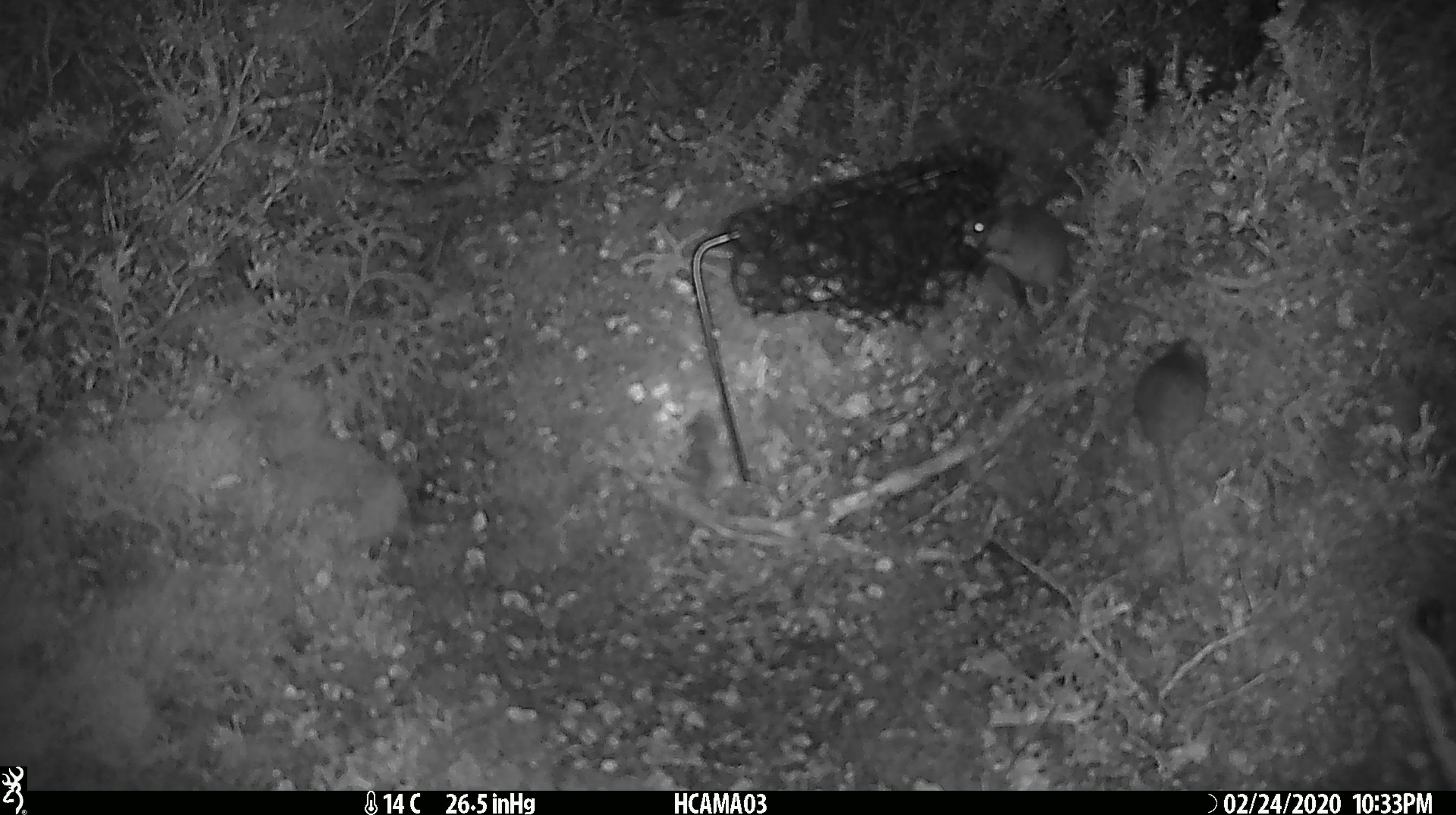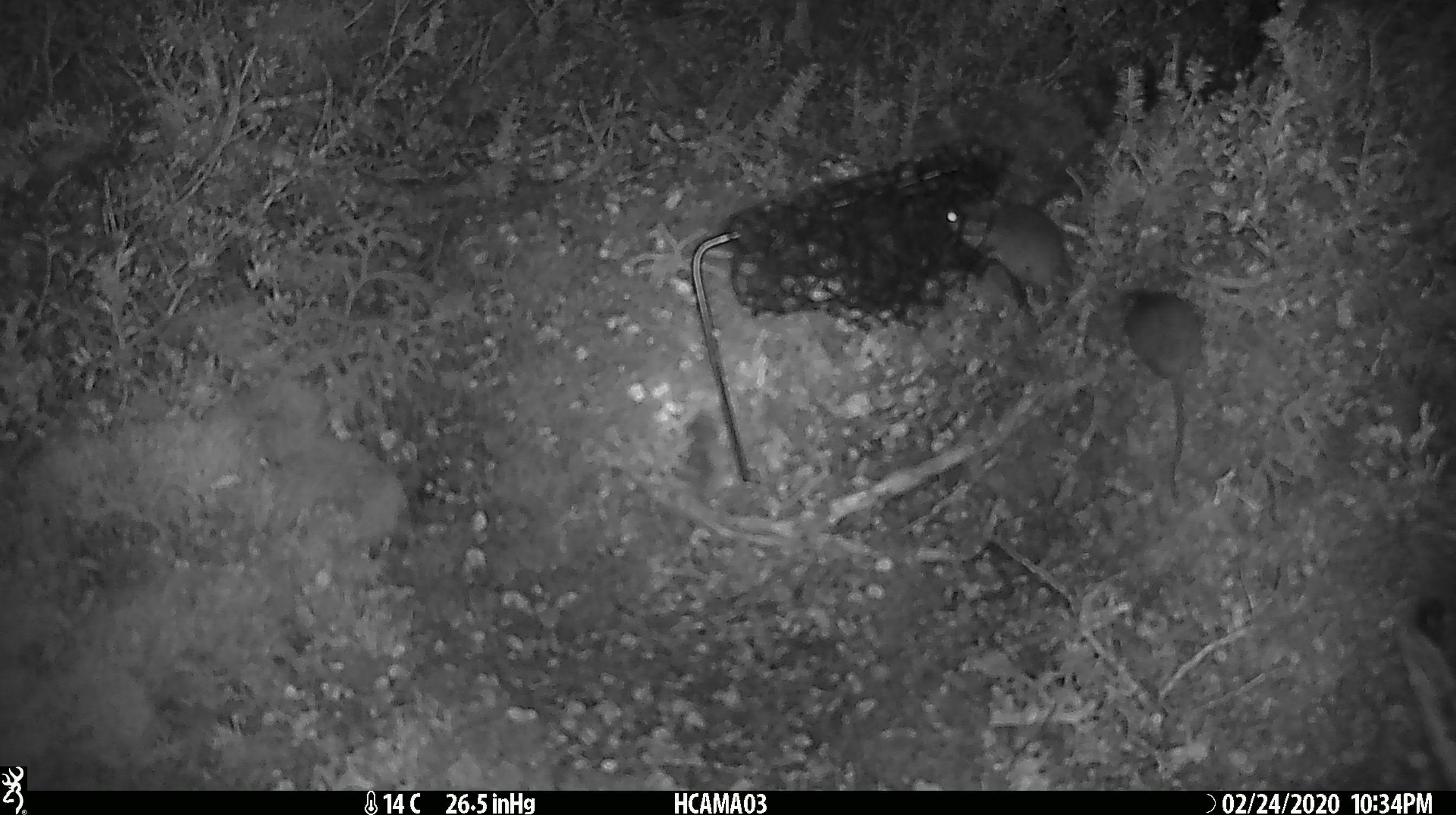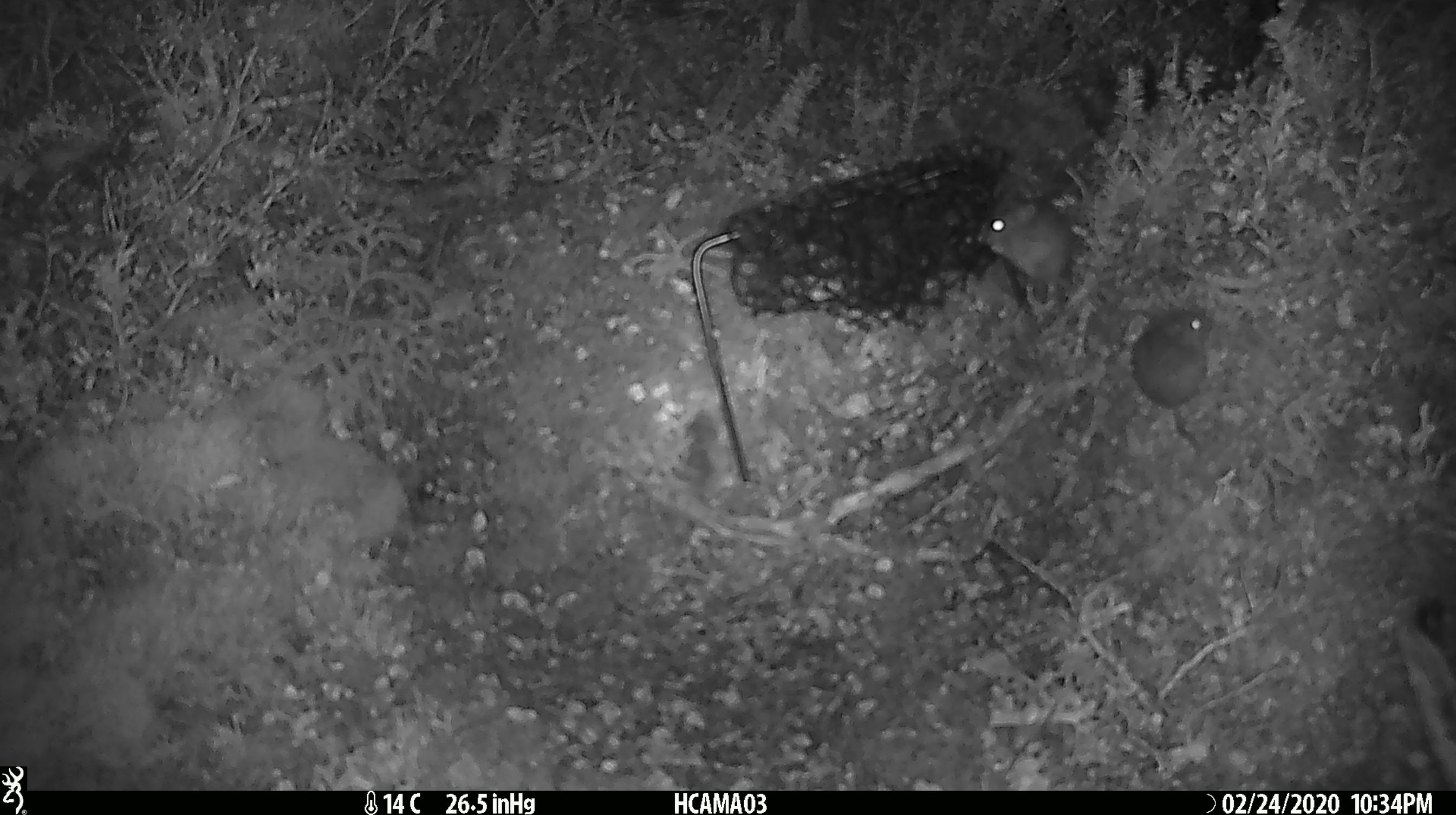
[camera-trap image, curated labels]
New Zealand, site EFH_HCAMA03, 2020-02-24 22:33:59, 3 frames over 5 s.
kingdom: Animalia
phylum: Chordata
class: Mammalia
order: Rodentia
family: Muridae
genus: Mus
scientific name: Mus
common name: mouse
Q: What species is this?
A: Mouse (Mus).